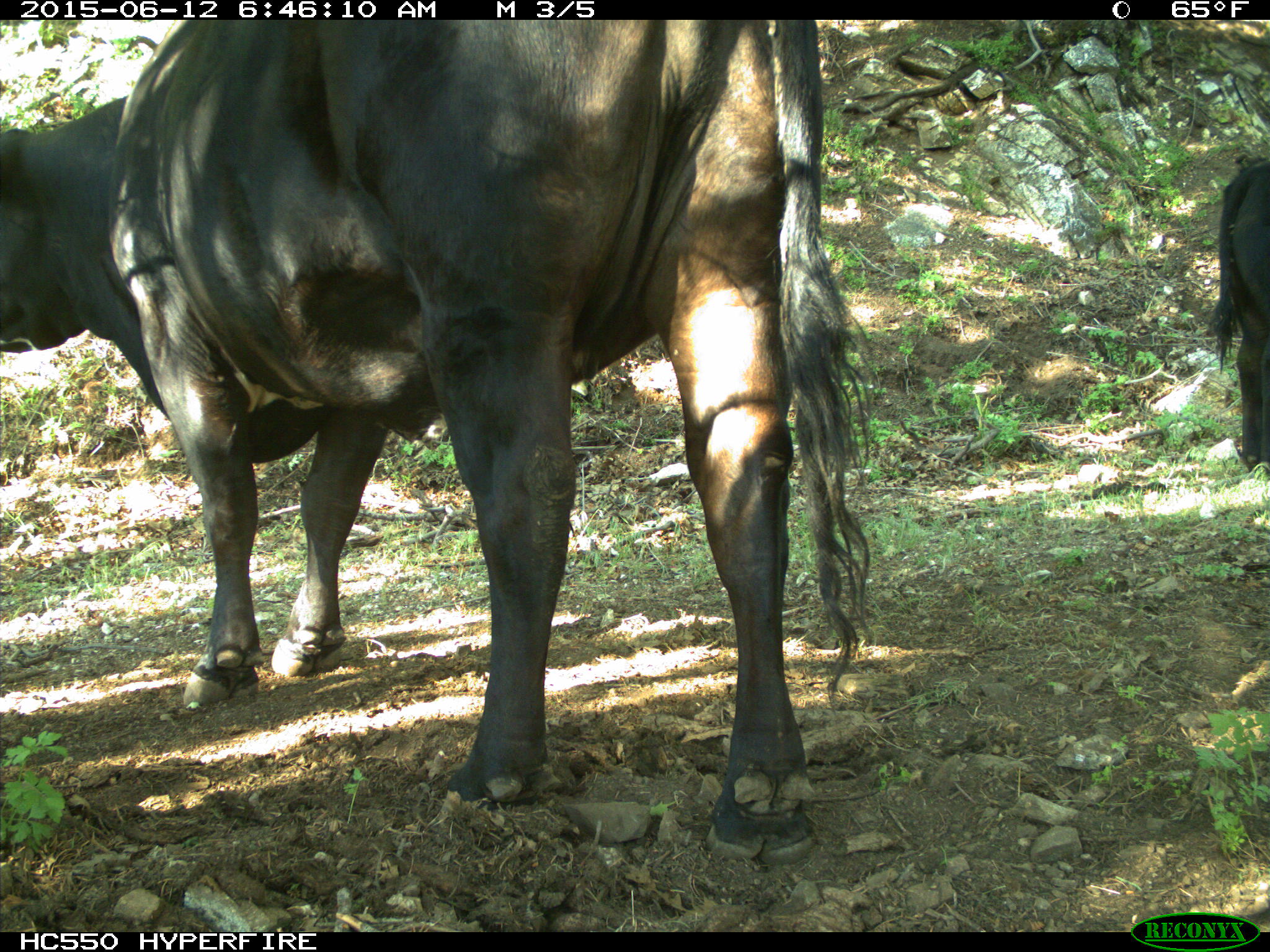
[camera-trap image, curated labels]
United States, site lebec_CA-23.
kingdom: Animalia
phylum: Chordata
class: Mammalia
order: Artiodactyla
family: Bovidae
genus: Bos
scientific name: Bos taurus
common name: domestic cow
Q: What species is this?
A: Bos taurus (domestic cow).